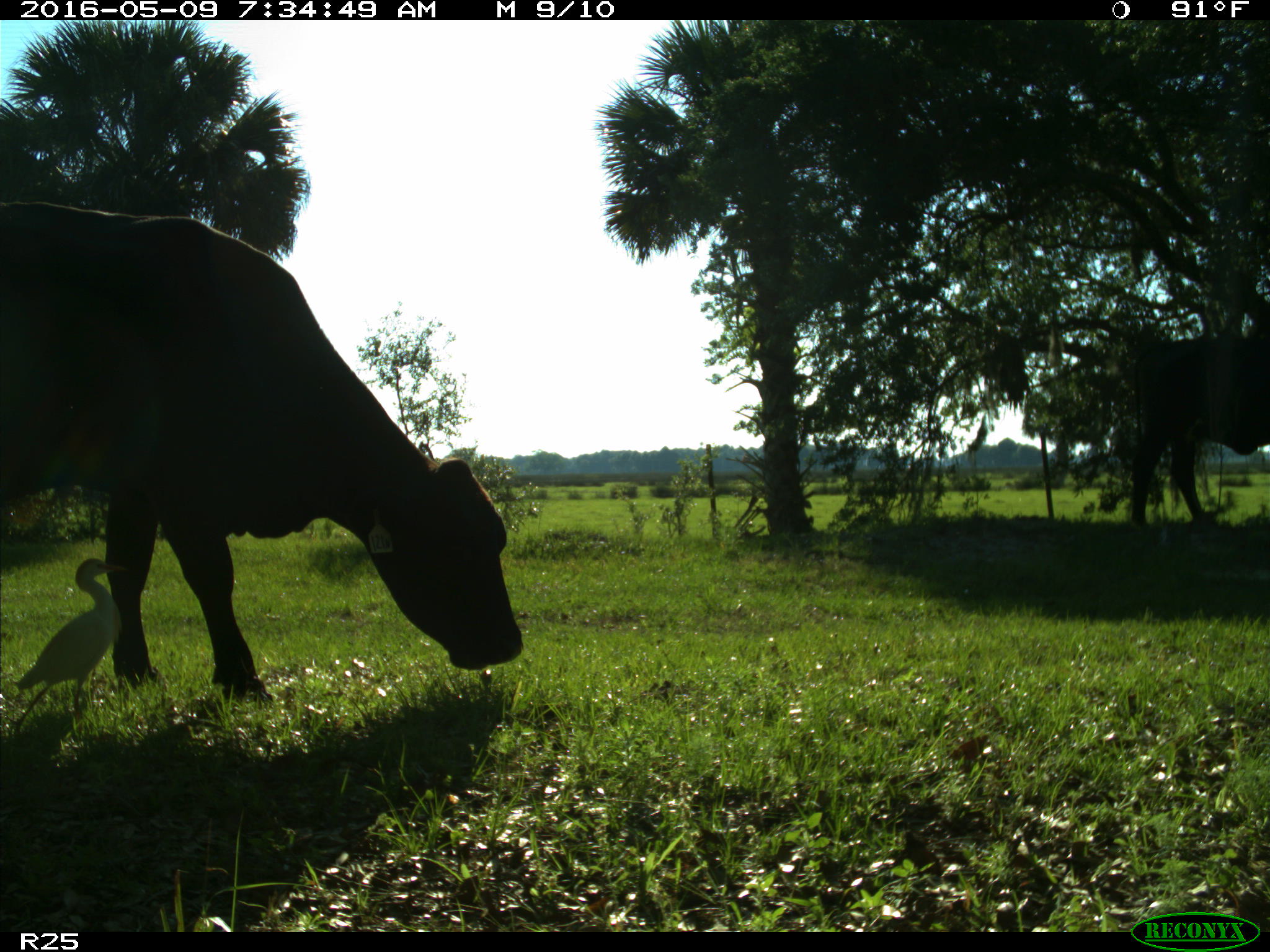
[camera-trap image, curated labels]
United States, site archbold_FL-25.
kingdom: Animalia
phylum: Chordata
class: Mammalia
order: Artiodactyla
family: Bovidae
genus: Bos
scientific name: Bos taurus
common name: domestic cow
Bos taurus (domestic cow).